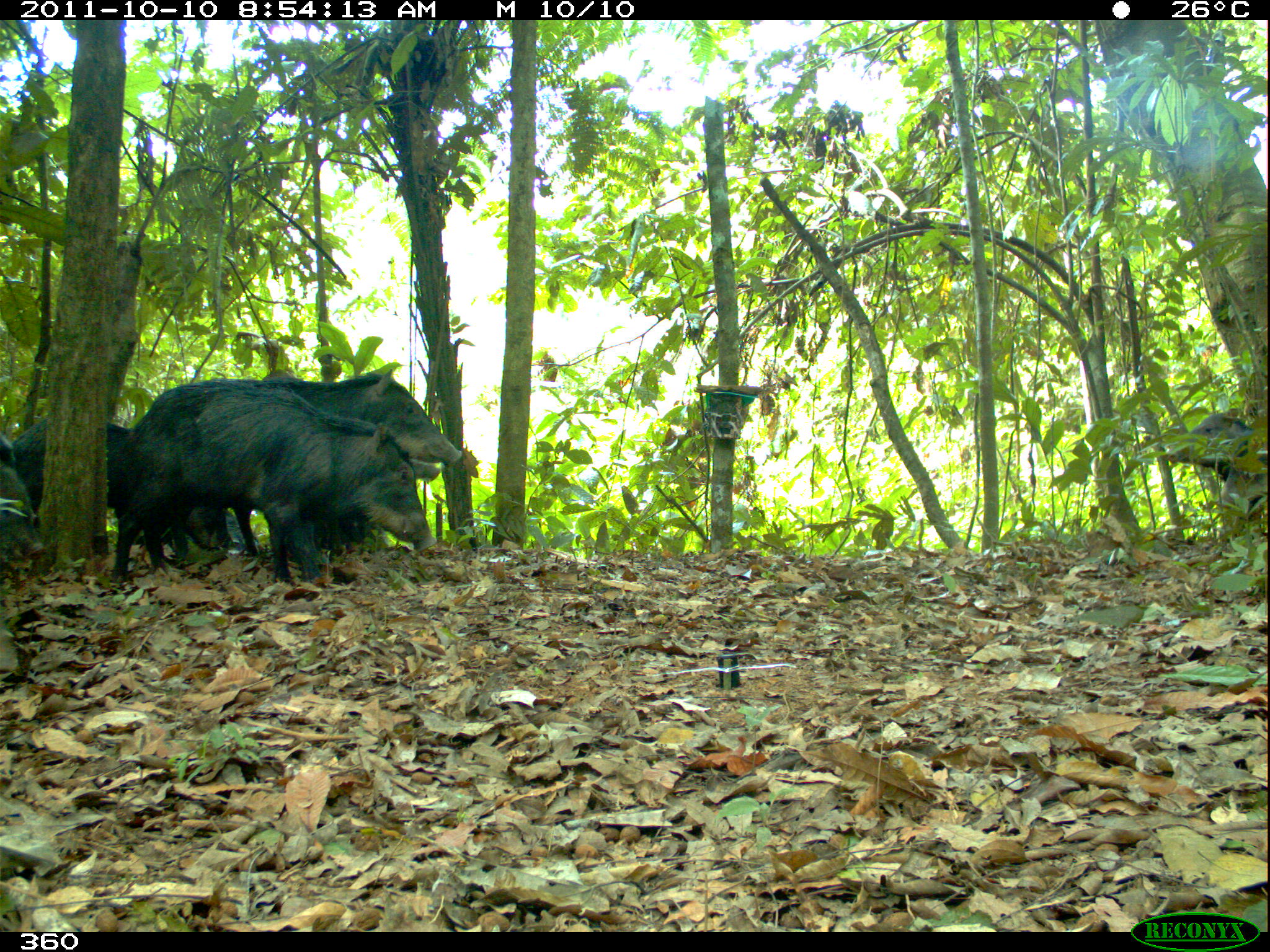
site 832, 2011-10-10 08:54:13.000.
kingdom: Animalia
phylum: Chordata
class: Mammalia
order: Artiodactyla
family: Tayassuidae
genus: Tayassu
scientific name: Tayassu pecari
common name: white-lipped peccary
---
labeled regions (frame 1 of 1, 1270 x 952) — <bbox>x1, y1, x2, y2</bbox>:
tayassu pecari: <bbox>126, 388, 432, 580</bbox>; <bbox>174, 367, 460, 560</bbox>; <bbox>3, 416, 233, 578</bbox>; <bbox>1147, 397, 1270, 531</bbox>; <bbox>0, 430, 45, 571</bbox>; <bbox>410, 456, 441, 485</bbox>